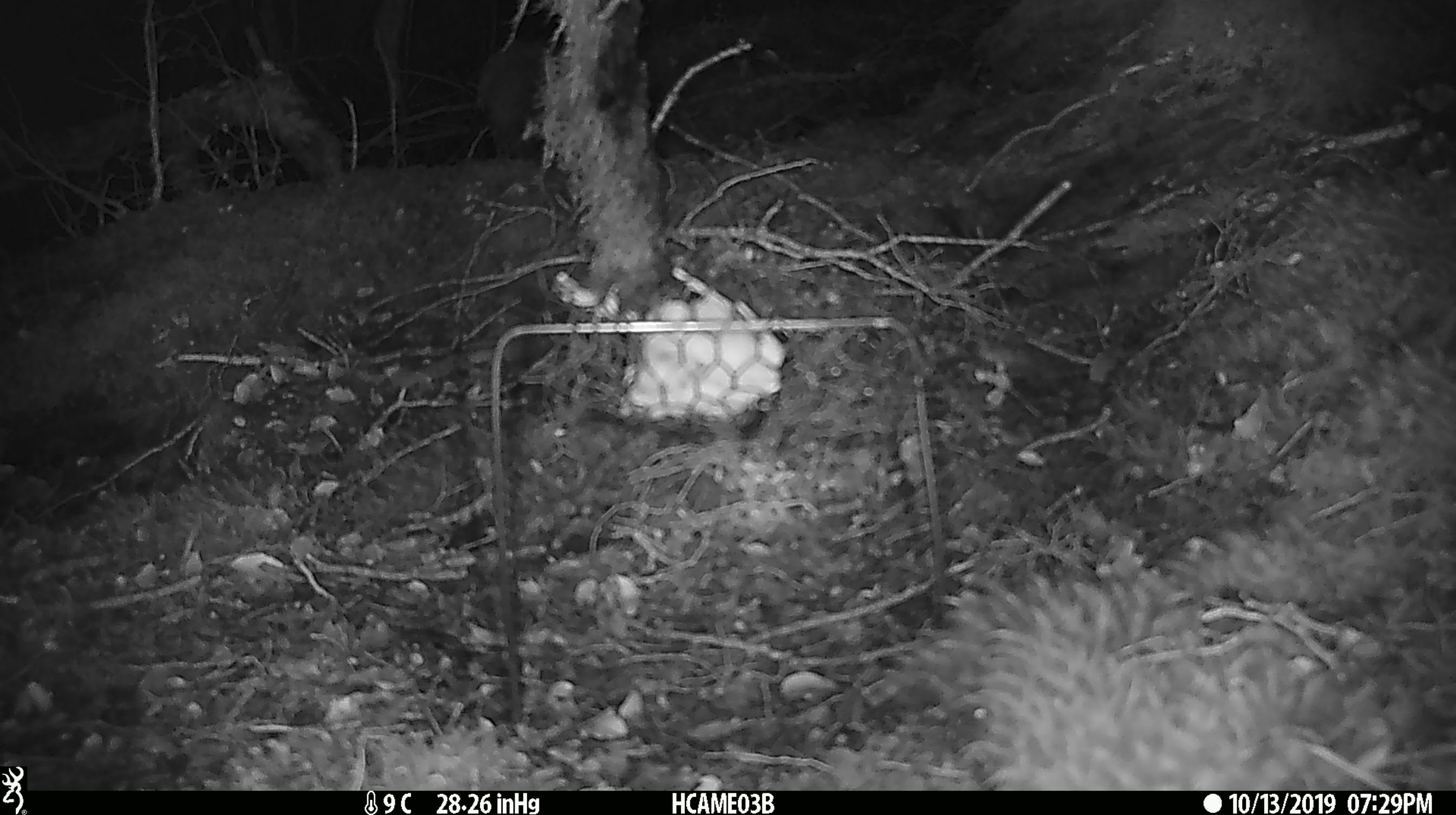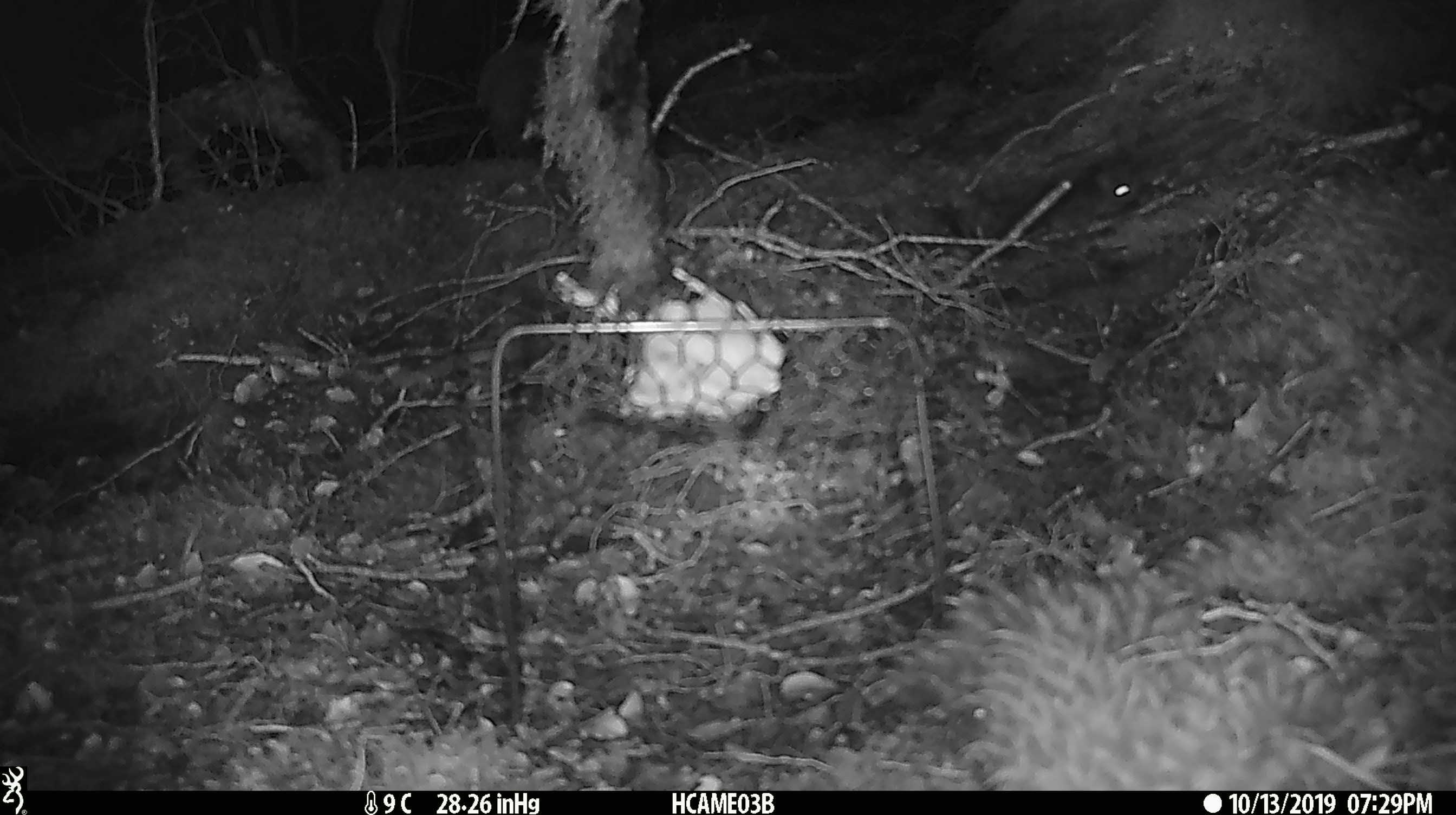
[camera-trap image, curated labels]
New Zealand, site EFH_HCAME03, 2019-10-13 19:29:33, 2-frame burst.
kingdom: Animalia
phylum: Chordata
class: Mammalia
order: Rodentia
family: Muridae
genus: Mus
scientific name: Mus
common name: mouse